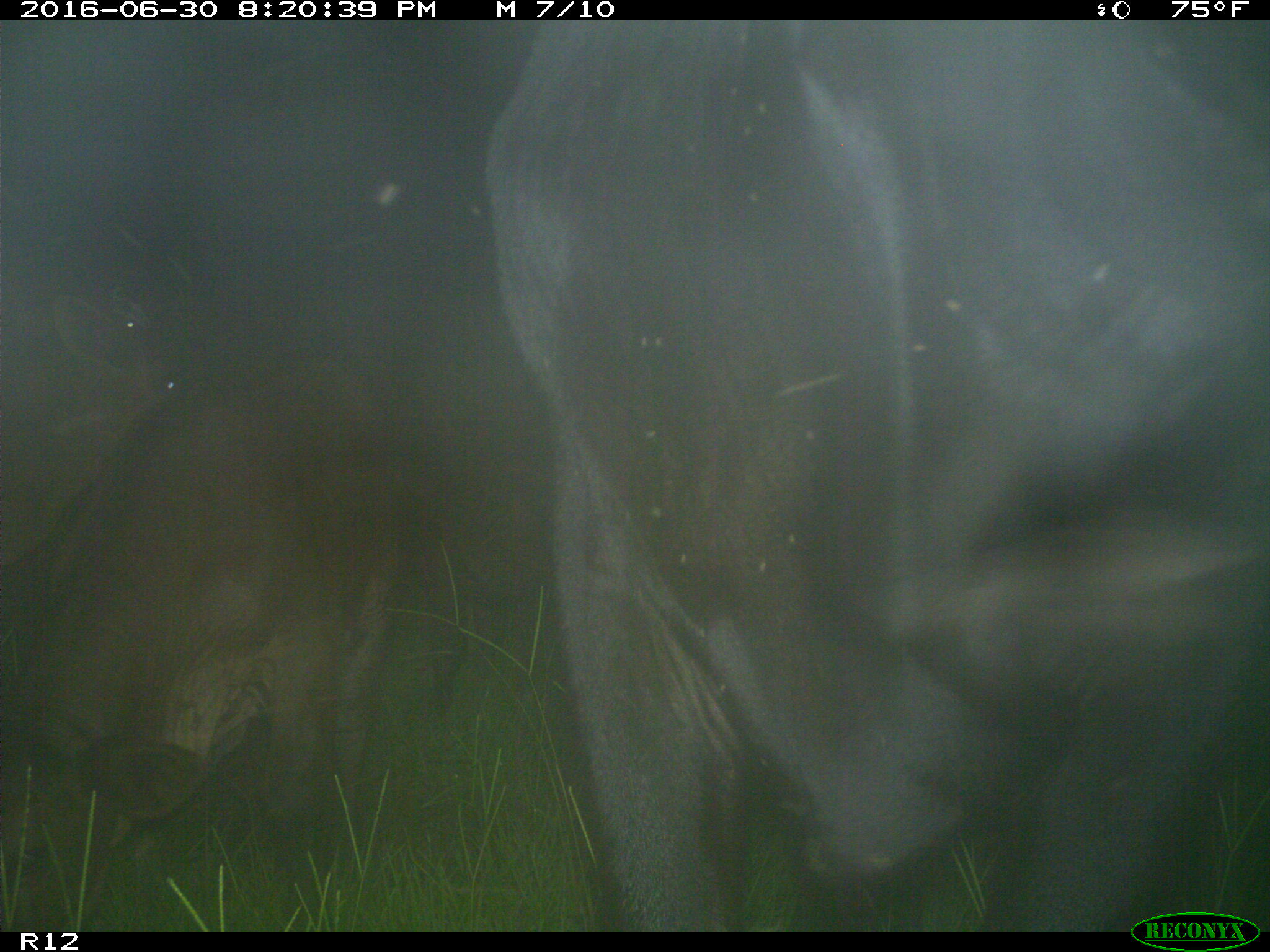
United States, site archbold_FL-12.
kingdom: Animalia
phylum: Chordata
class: Mammalia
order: Artiodactyla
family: Bovidae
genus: Bos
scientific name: Bos taurus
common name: domestic cow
Bos taurus (domestic cow).